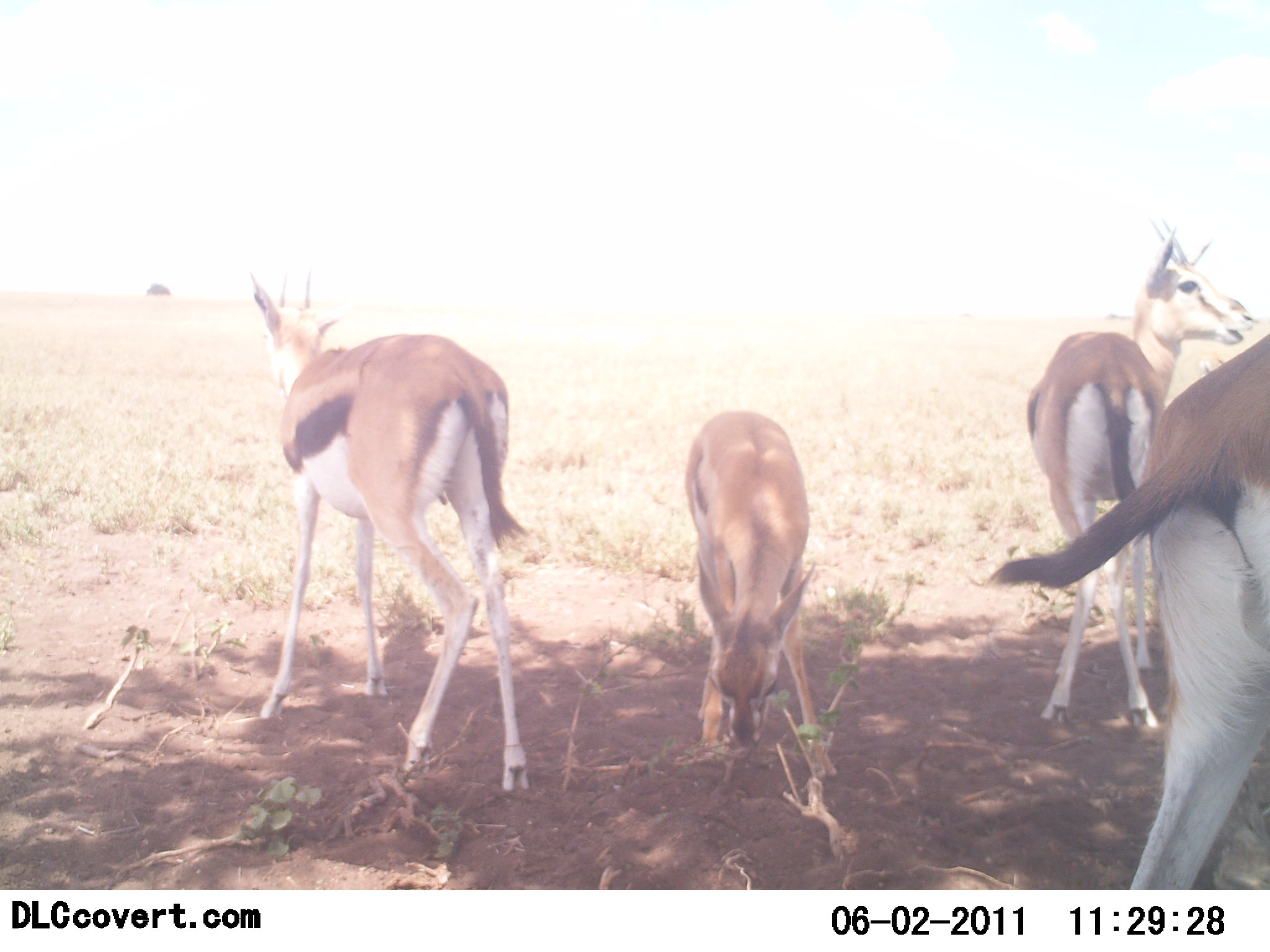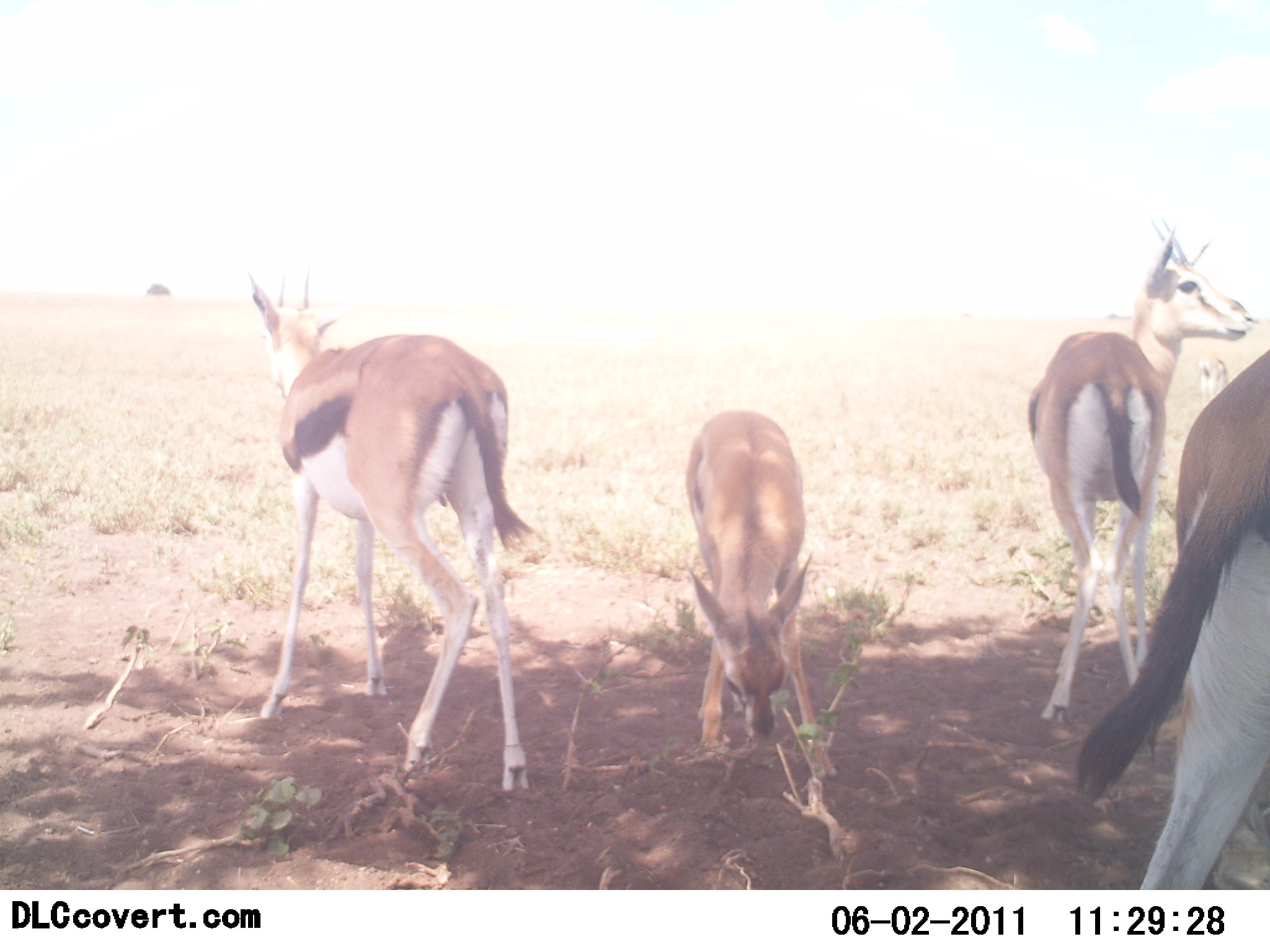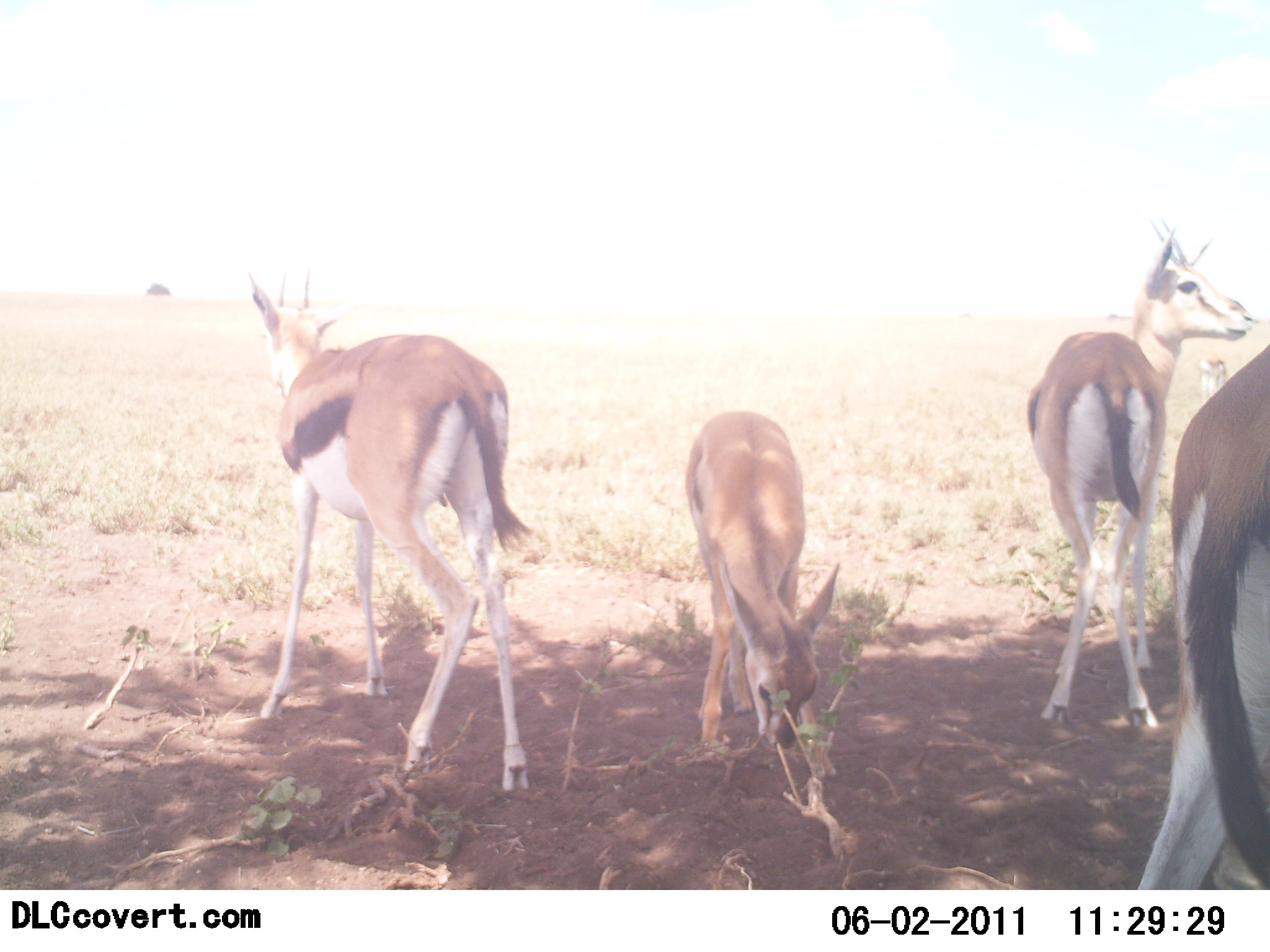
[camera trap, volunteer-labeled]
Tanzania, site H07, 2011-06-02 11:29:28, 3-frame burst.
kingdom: Animalia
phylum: Chordata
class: Mammalia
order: Artiodactyla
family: Bovidae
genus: Eudorcas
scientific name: Eudorcas thomsonii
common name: thomson's gazelle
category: gazellethomsons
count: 4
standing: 90%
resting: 0%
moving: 0%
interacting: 0%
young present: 60%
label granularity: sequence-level